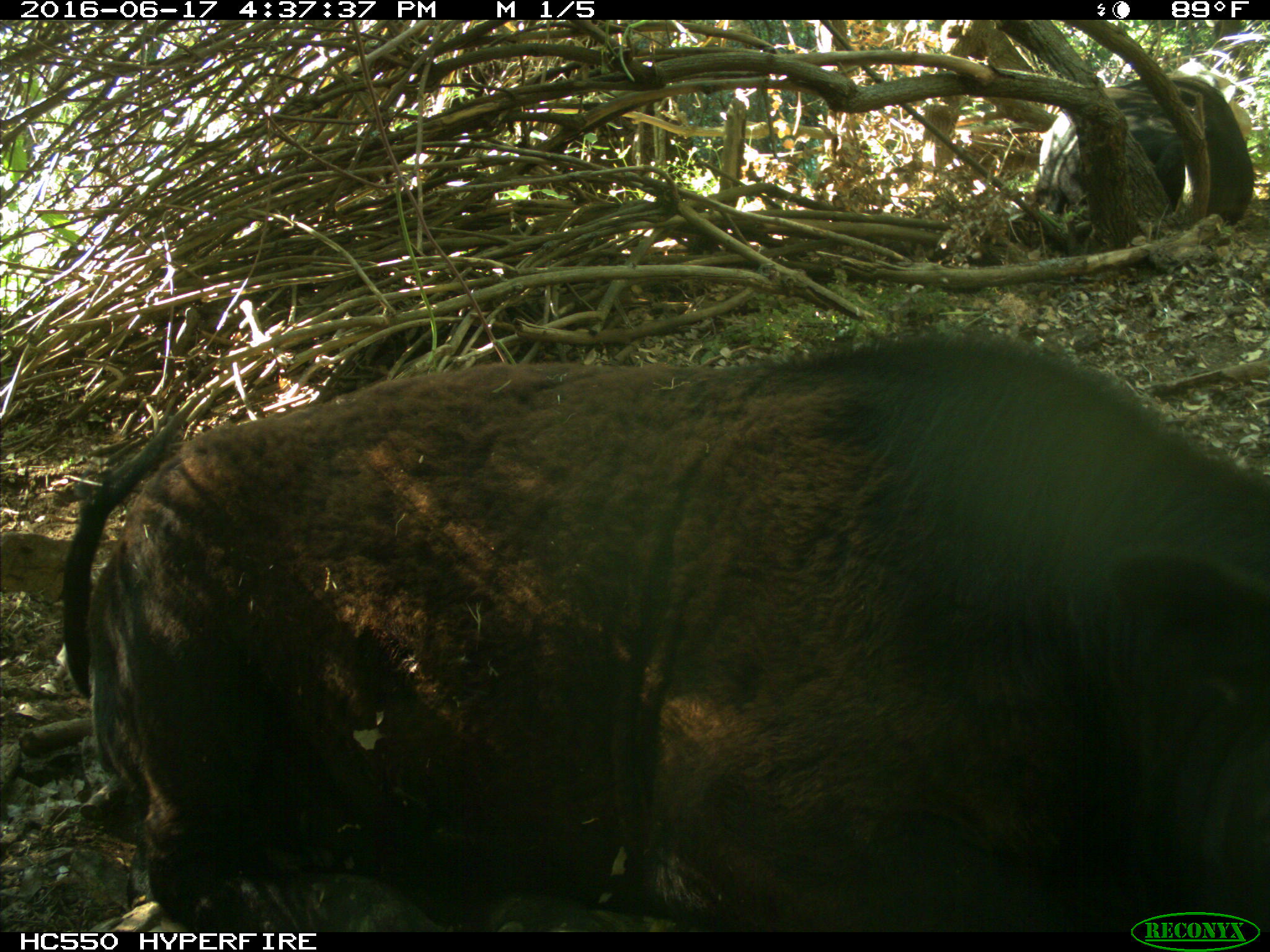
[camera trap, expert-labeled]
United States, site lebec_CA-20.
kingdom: Animalia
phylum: Chordata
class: Mammalia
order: Artiodactyla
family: Bovidae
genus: Bos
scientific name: Bos taurus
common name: domestic cow